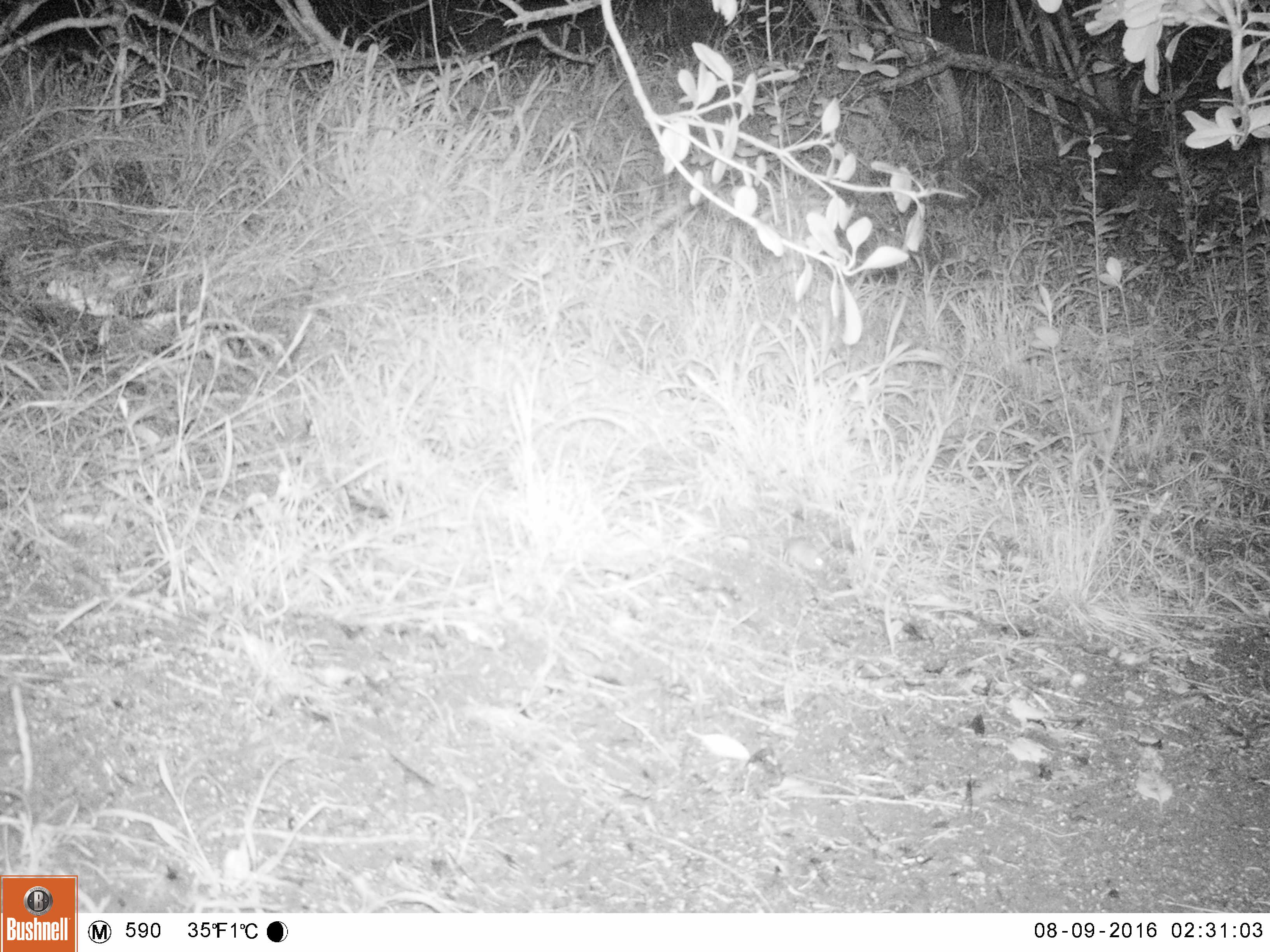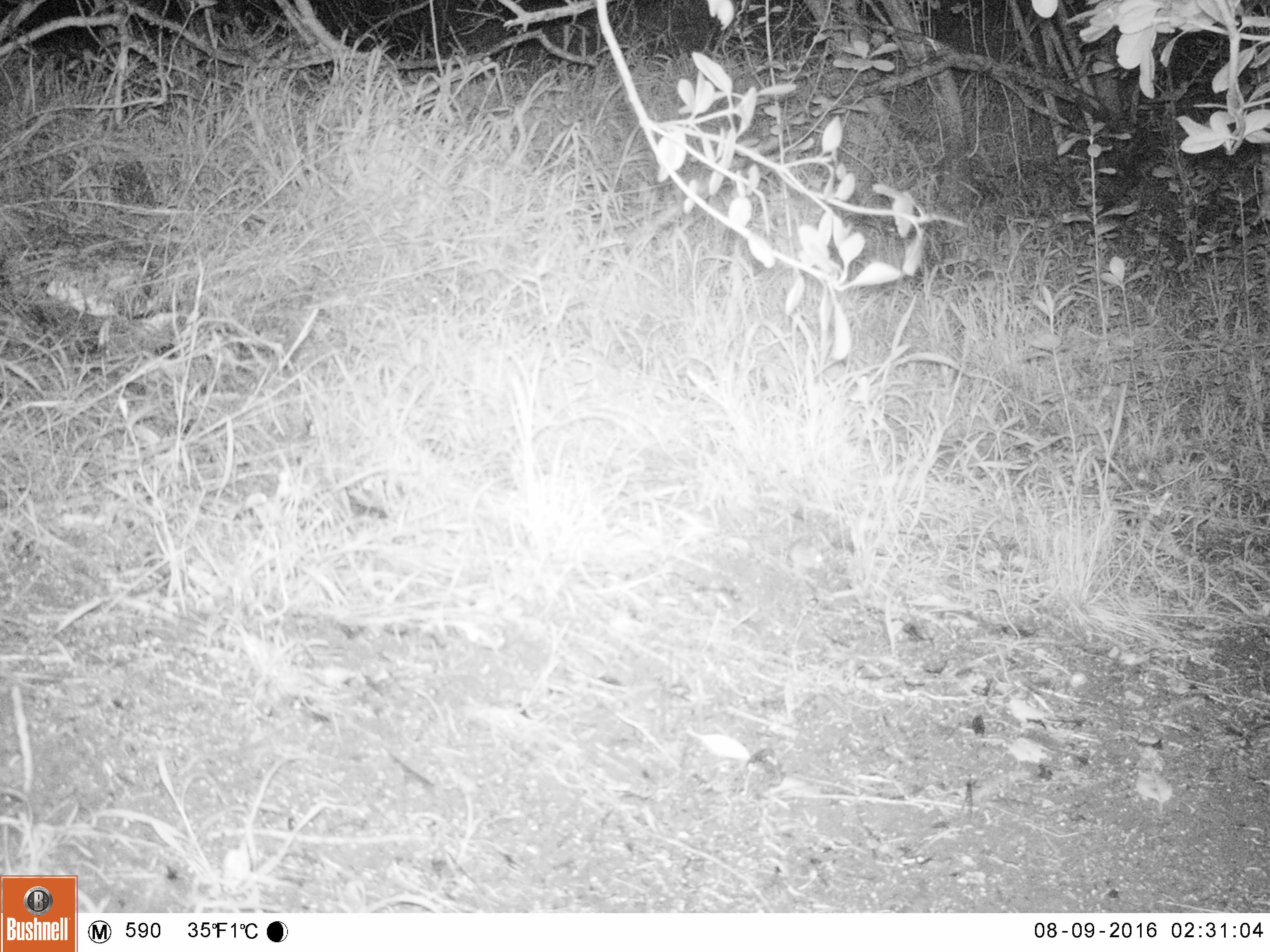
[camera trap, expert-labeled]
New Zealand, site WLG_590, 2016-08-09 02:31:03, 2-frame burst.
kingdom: Animalia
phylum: Chordata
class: Mammalia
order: Rodentia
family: Muridae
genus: Mus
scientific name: Mus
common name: mouse